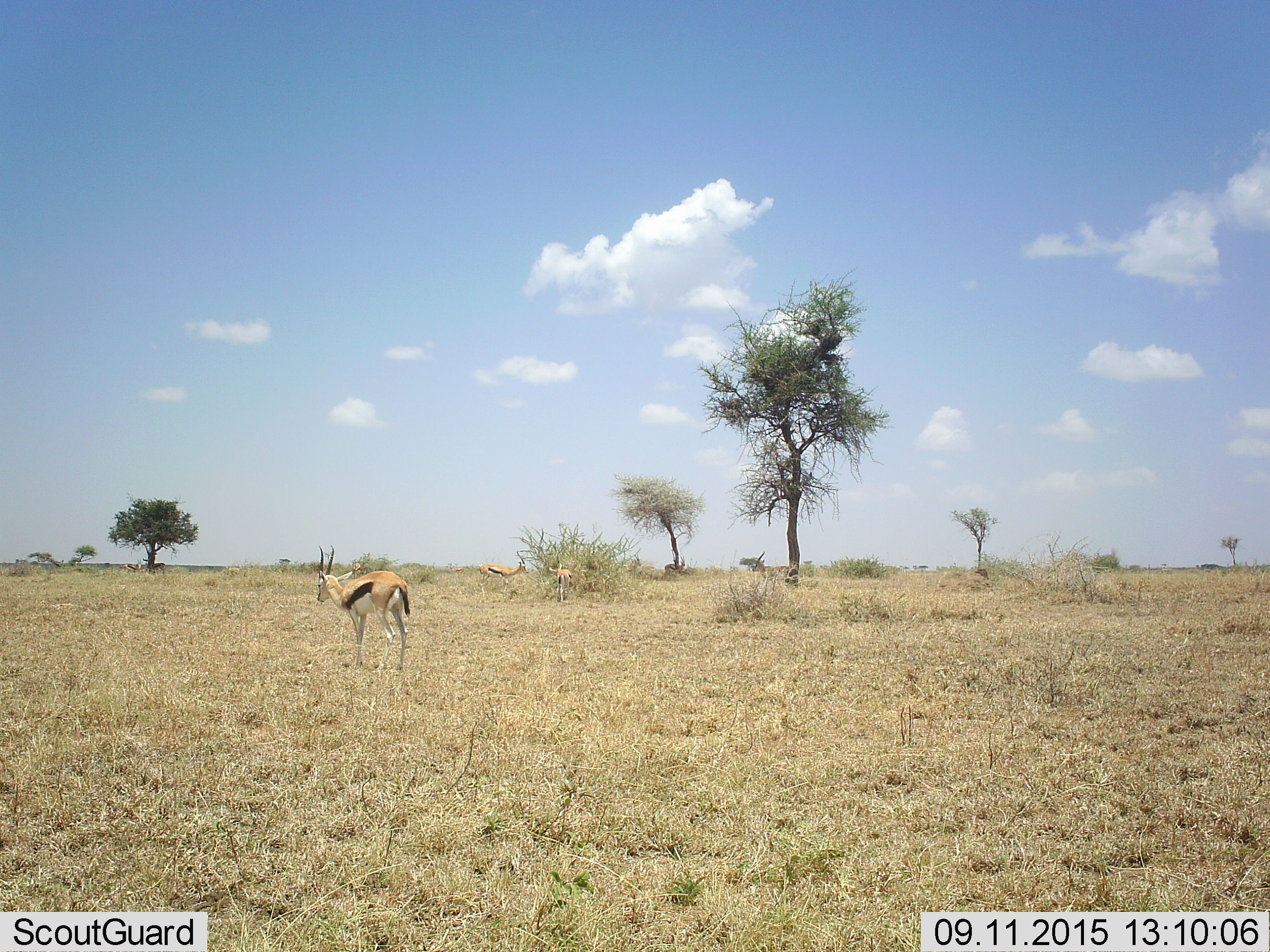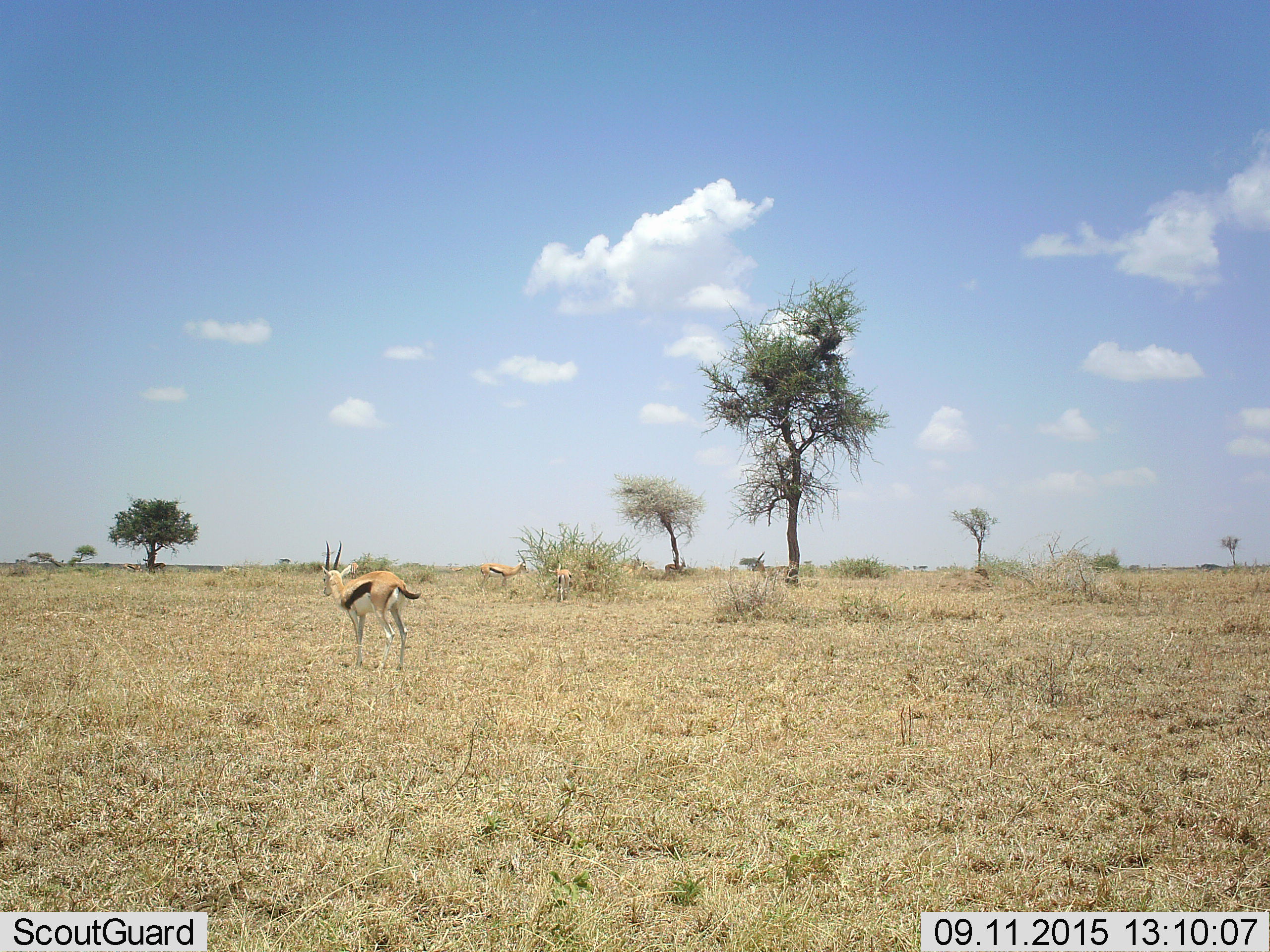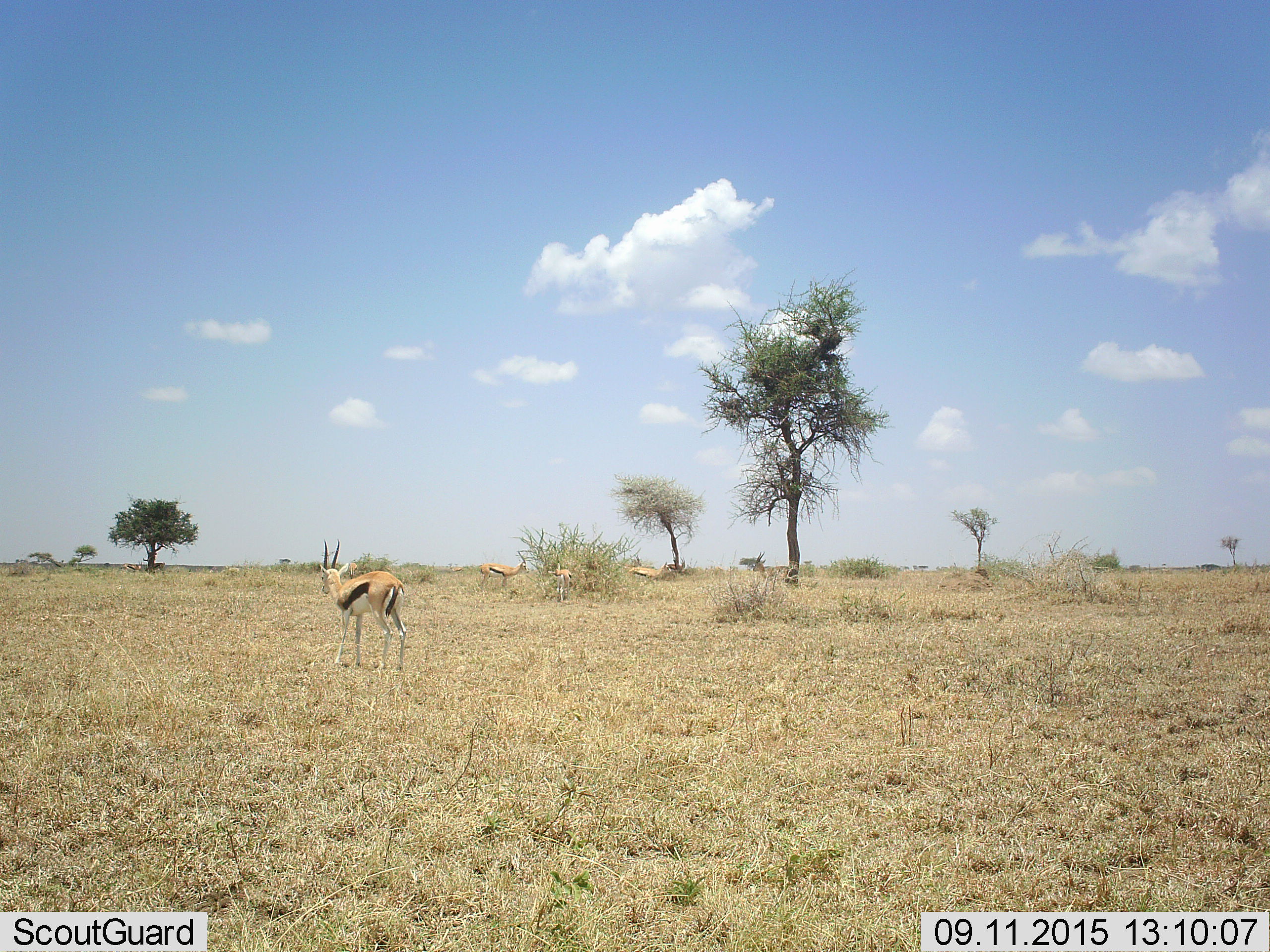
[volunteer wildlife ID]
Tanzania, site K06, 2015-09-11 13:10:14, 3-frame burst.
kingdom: Animalia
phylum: Chordata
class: Mammalia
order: Artiodactyla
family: Bovidae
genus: Eudorcas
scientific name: Eudorcas thomsonii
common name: thomson's gazelle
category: gazellethomsons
Gazellethomsons (thomson's gazelle) (Eudorcas thomsonii), count 6. Behavior (volunteer vote fractions): standing 80%, resting 0%, moving 70%, interacting 0%. Young present (vote fraction): 0%. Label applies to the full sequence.